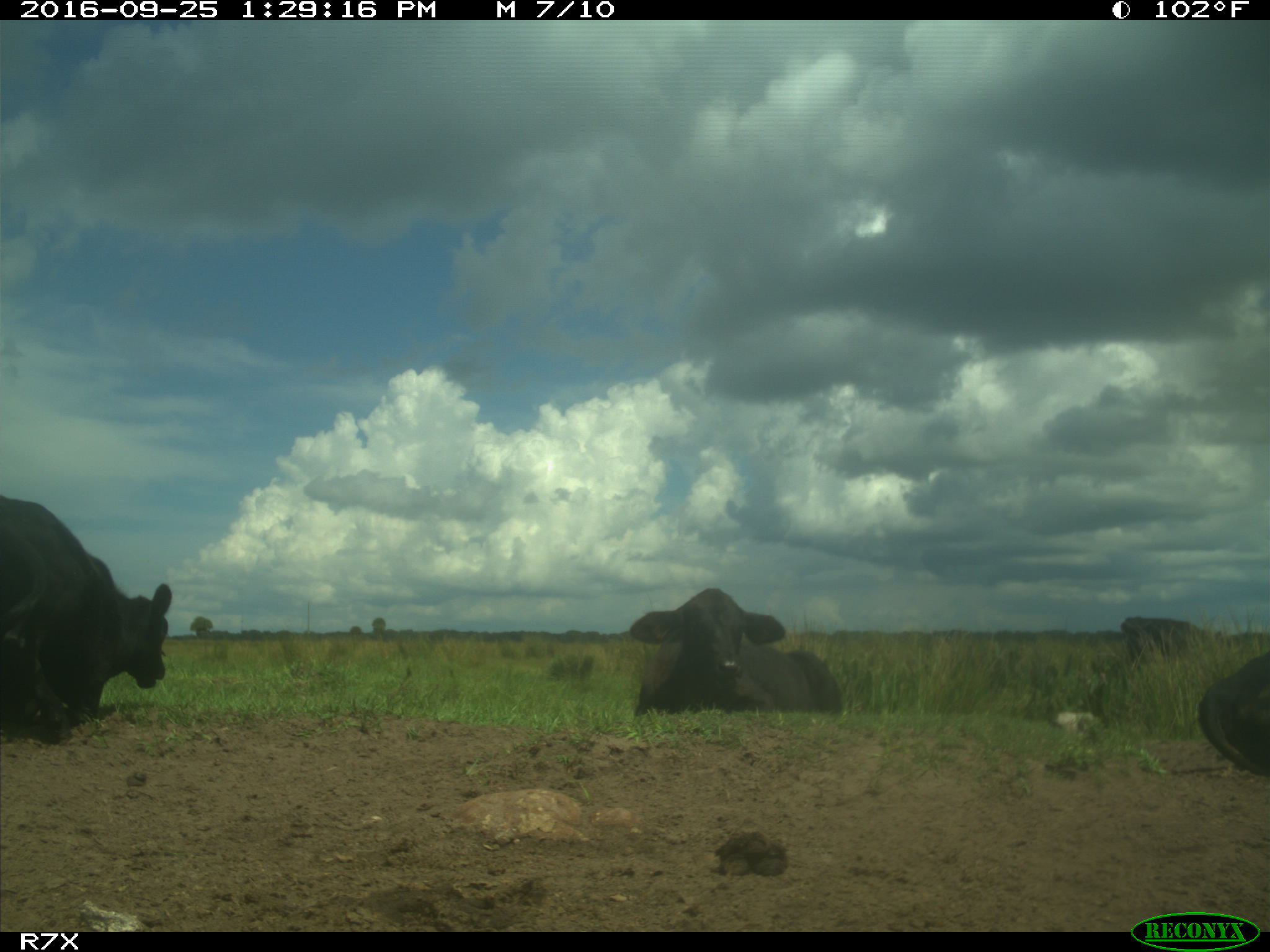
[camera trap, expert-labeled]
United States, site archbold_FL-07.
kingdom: Animalia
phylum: Chordata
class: Mammalia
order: Artiodactyla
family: Bovidae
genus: Bos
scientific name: Bos taurus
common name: domestic cow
Bos taurus (domestic cow).